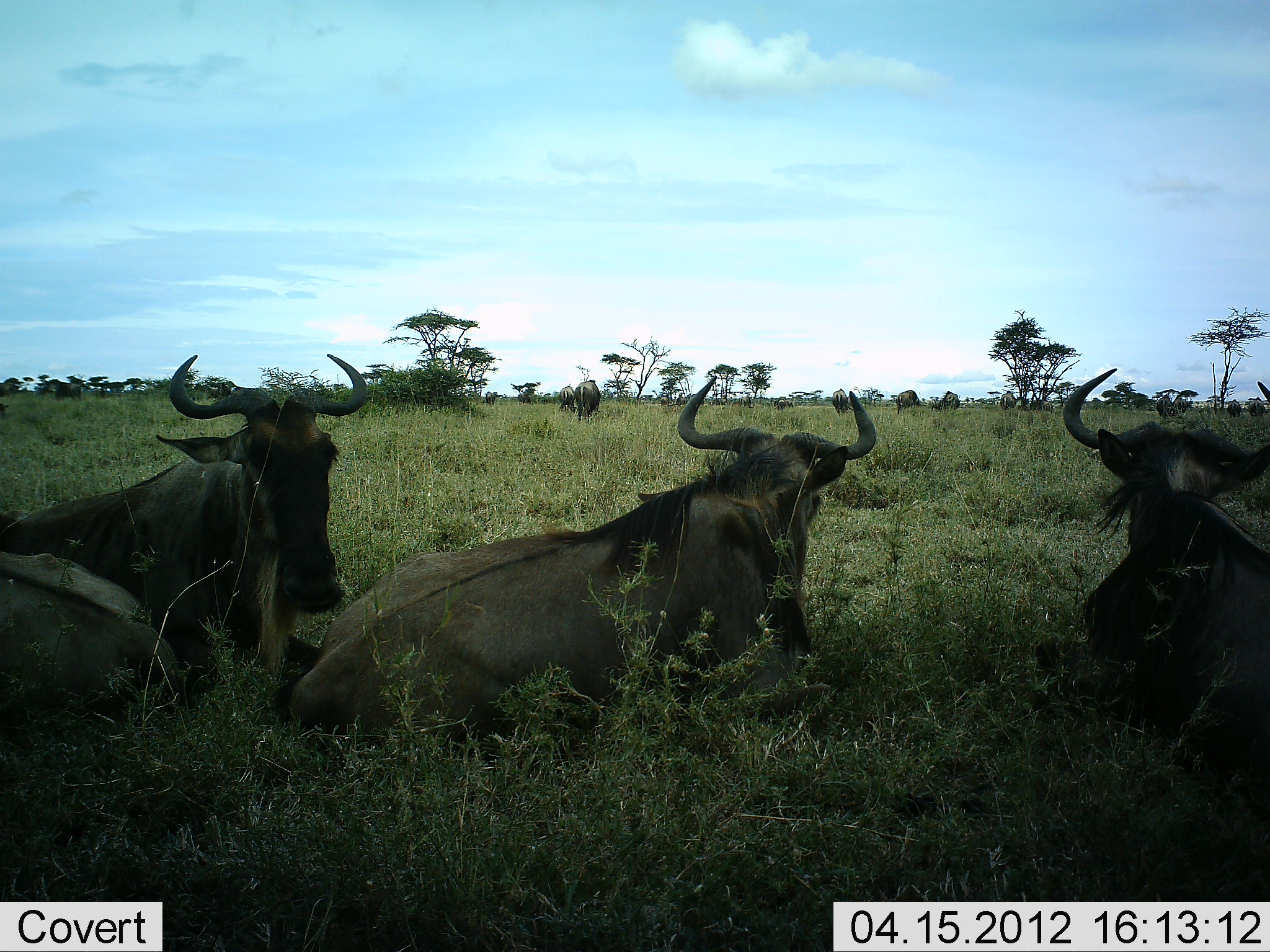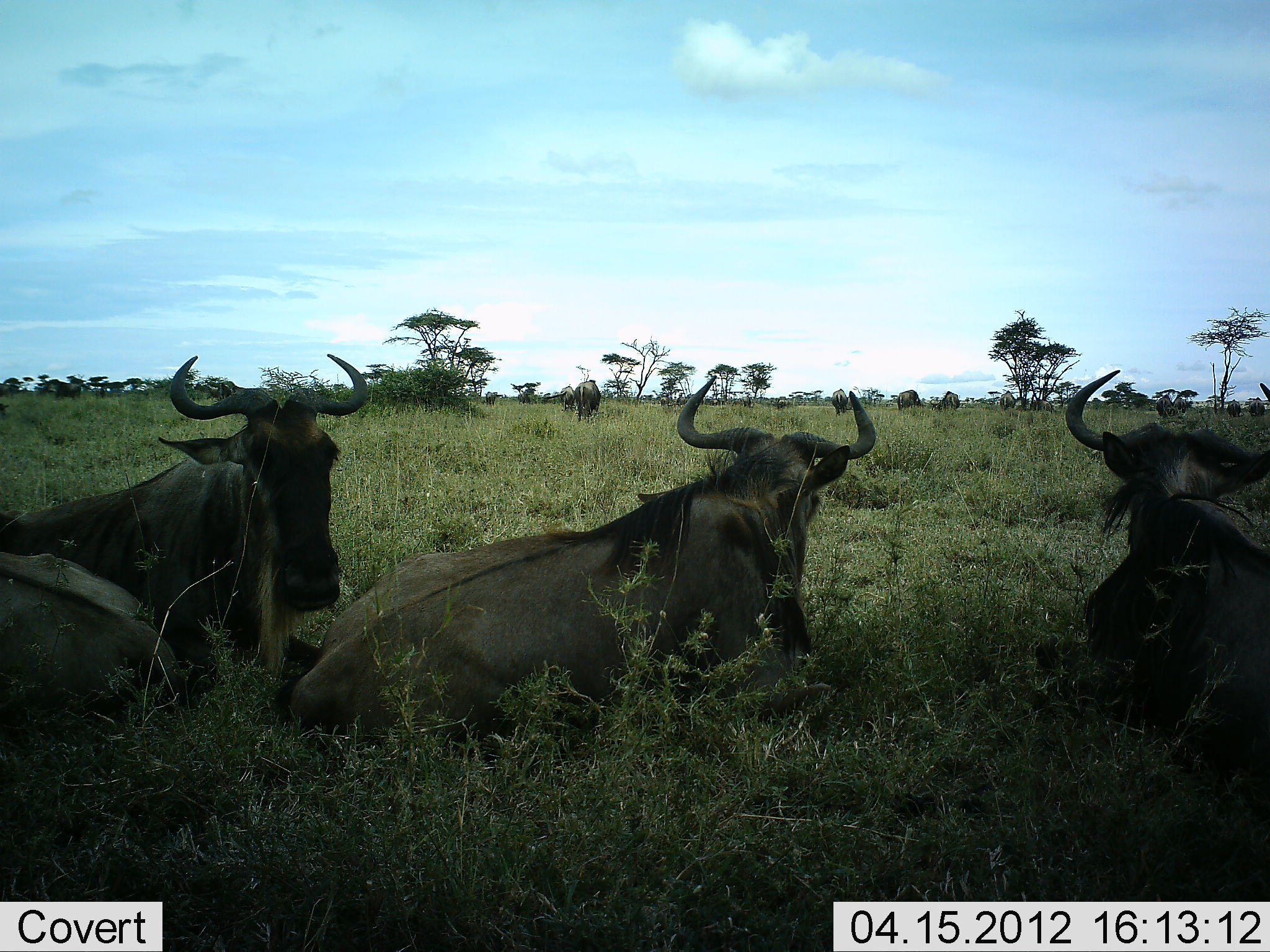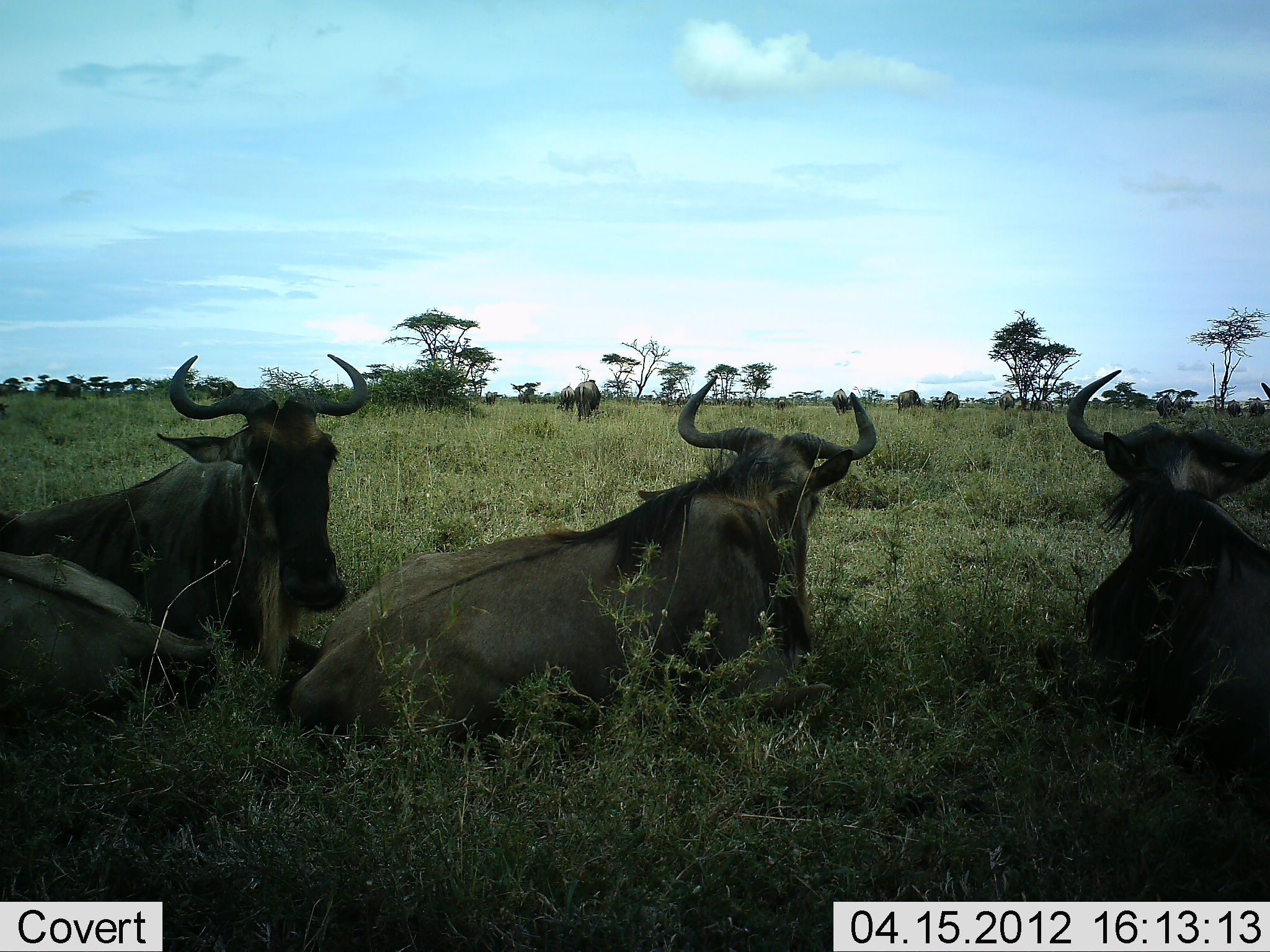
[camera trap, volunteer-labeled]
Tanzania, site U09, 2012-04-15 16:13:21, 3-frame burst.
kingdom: Animalia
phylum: Chordata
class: Mammalia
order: Artiodactyla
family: Bovidae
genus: Connochaetes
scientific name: Connochaetes taurinus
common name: blue wildebeest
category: wildebeest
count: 10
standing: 50%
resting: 100%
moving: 15%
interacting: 4%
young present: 0%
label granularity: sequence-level